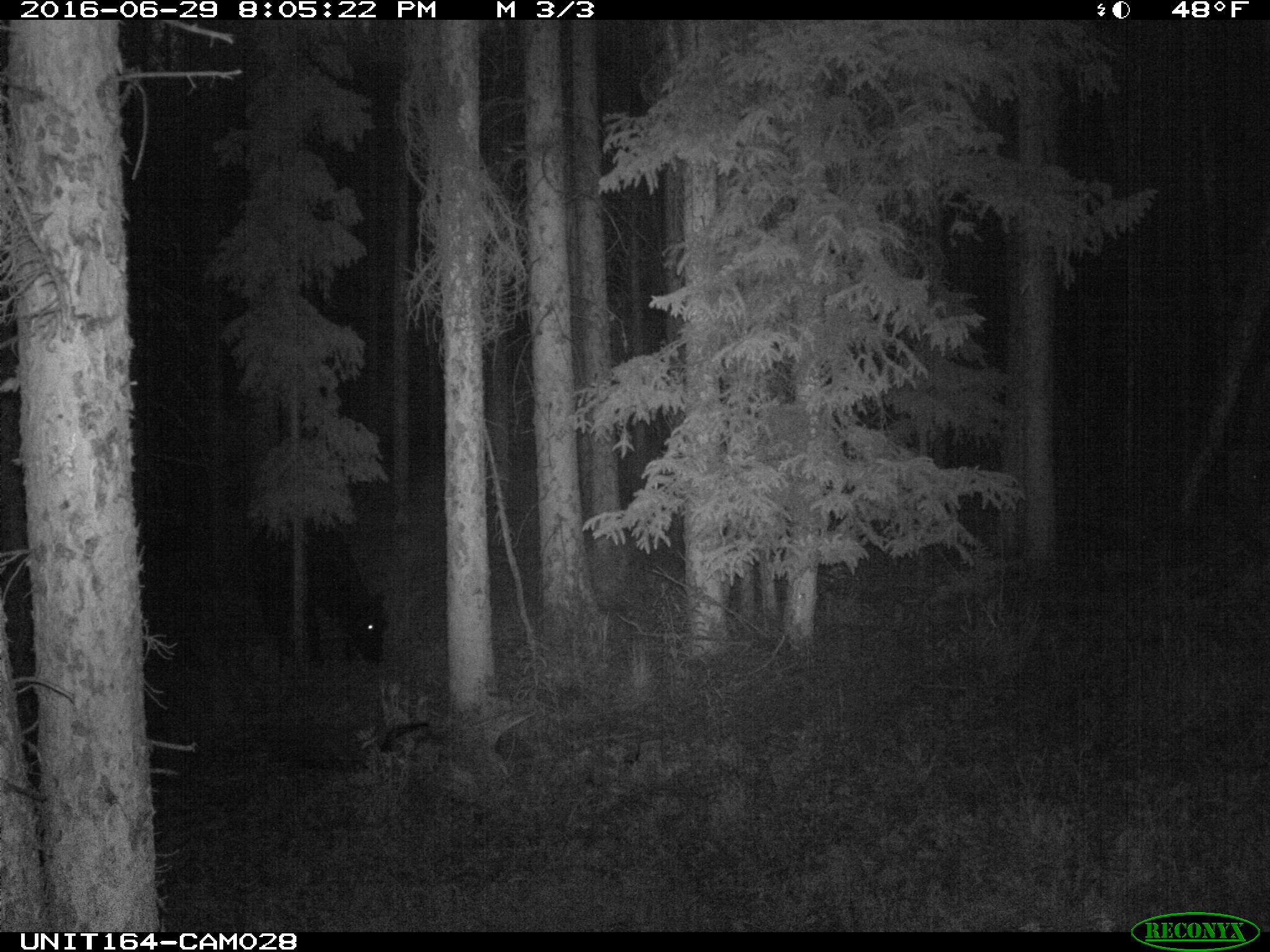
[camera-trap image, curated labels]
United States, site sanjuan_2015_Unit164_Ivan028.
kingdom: Animalia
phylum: Chordata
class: Mammalia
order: Artiodactyla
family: Bovidae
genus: Bos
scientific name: Bos taurus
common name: domestic cow